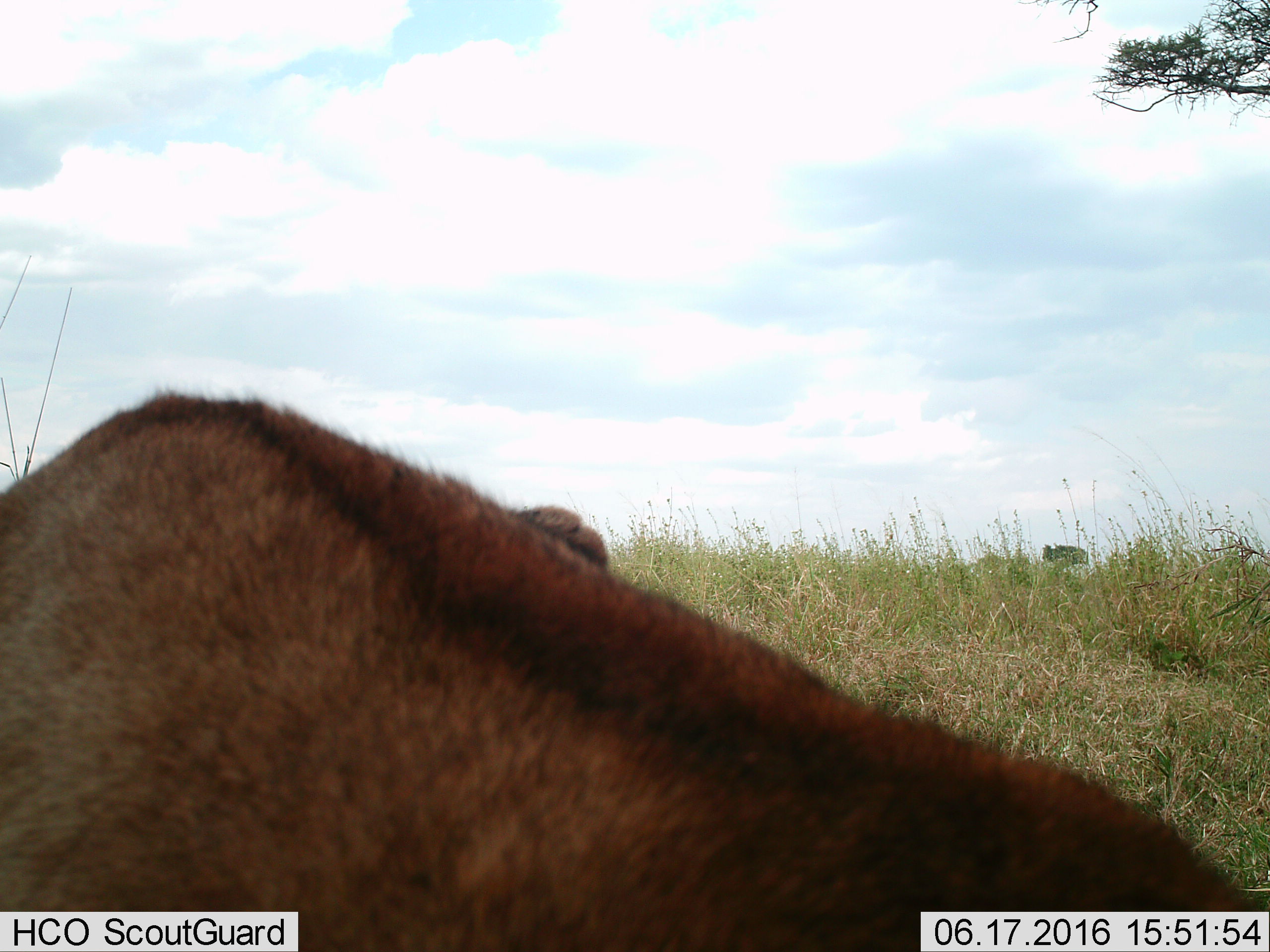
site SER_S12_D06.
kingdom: Animalia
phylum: Chordata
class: Mammalia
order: Carnivora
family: Felidae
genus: Panthera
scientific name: Panthera leo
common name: lion female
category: lionfemale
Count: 1.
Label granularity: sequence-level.